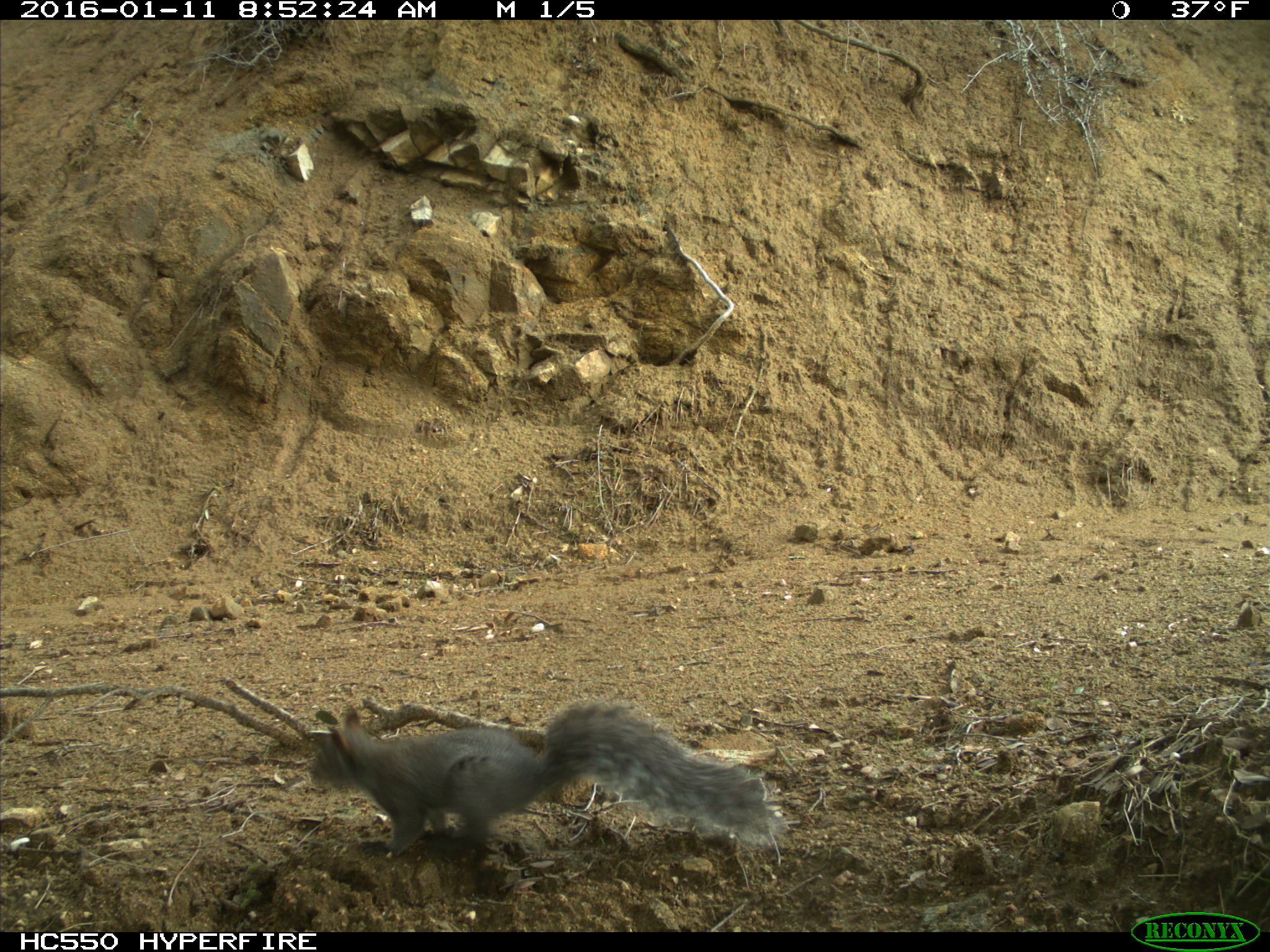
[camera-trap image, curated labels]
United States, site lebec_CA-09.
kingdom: Animalia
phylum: Chordata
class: Mammalia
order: Rodentia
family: Sciuridae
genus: Sciurus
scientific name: Sciurus carolinensis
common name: eastern gray squirrel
Sciurus carolinensis (eastern gray squirrel).